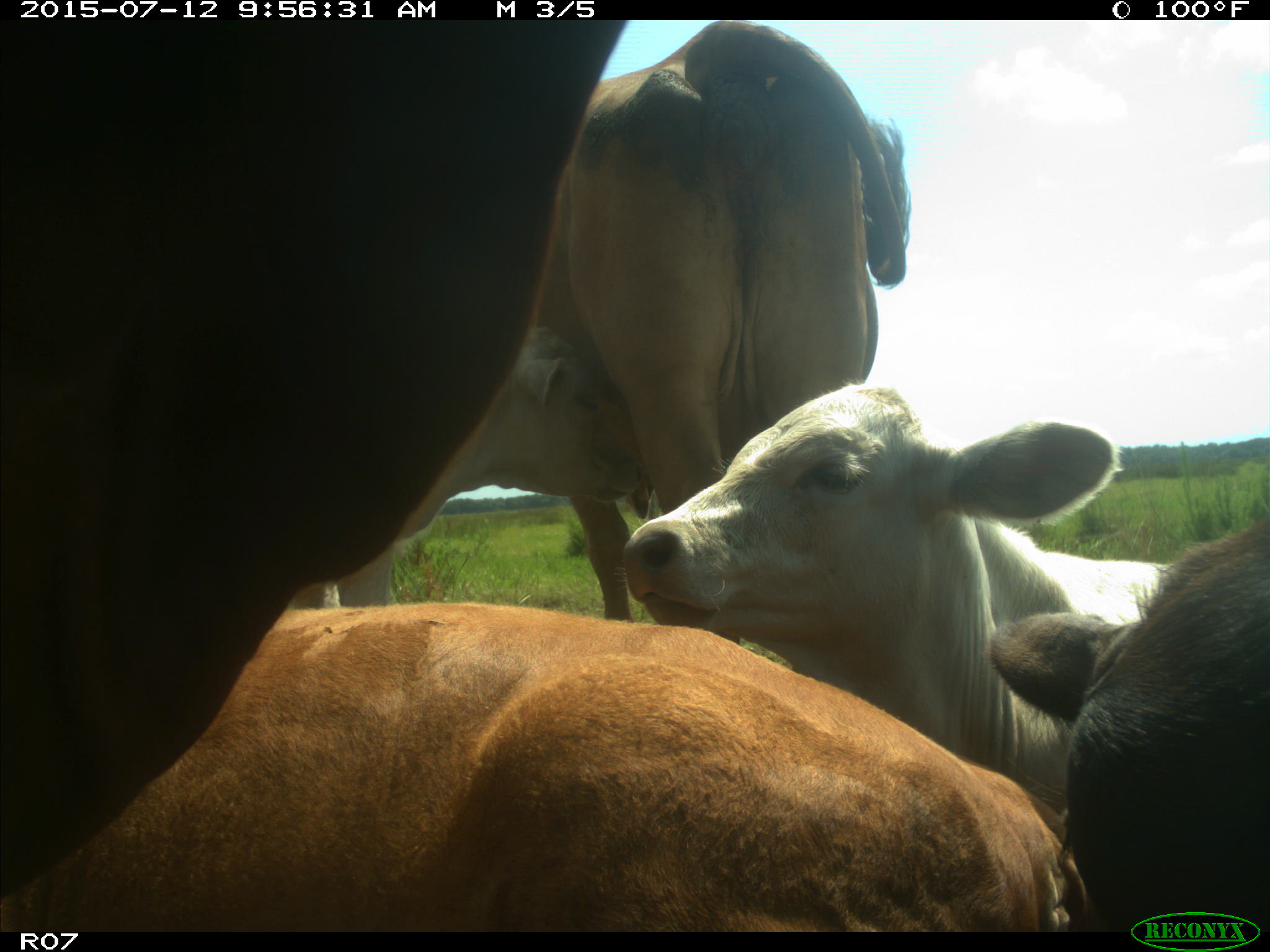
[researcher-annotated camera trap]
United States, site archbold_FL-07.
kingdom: Animalia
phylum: Chordata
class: Mammalia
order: Artiodactyla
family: Bovidae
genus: Bos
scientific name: Bos taurus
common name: domestic cow